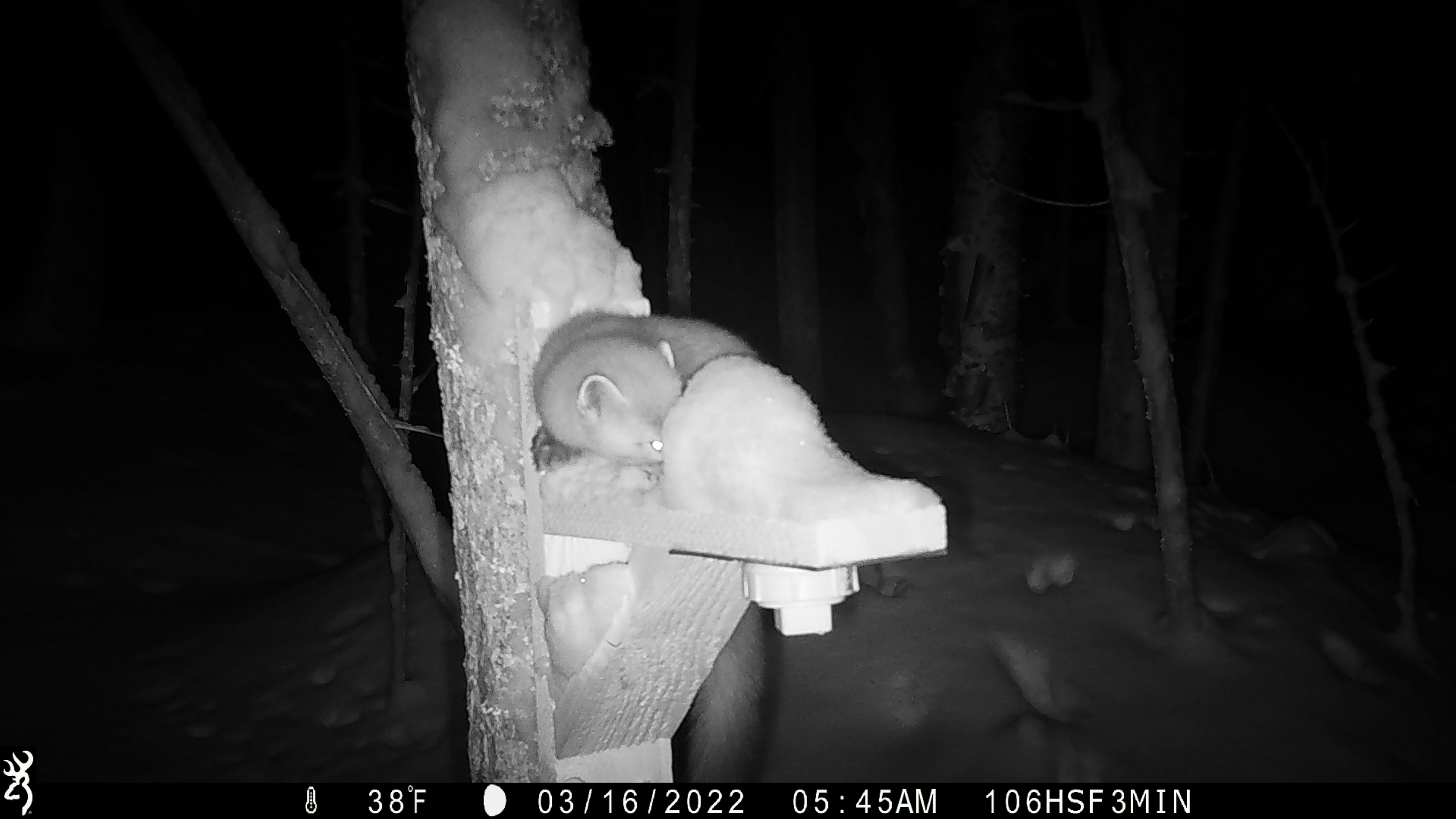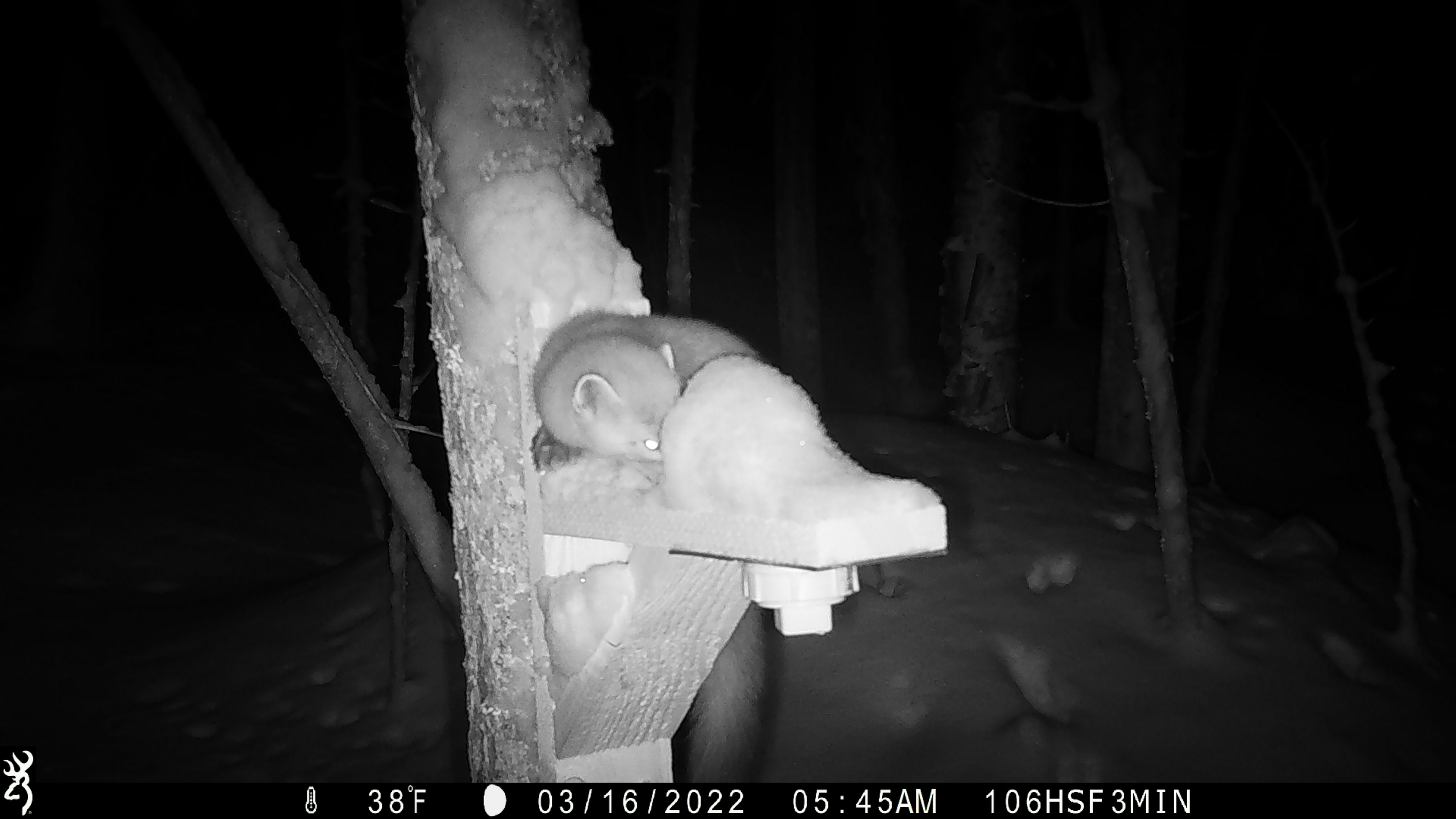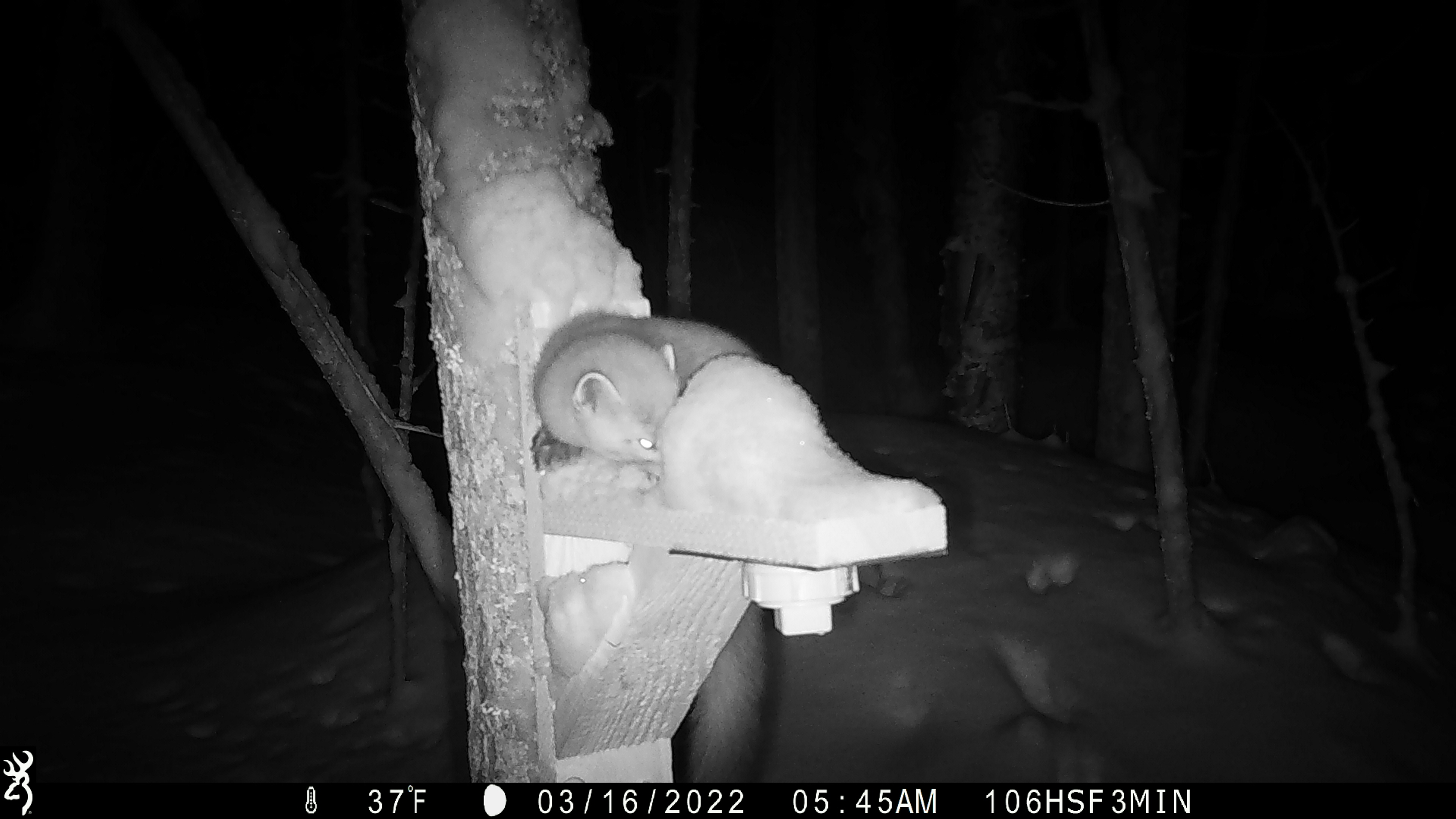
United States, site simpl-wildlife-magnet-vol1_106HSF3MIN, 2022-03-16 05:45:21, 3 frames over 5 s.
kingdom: Animalia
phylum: Chordata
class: Mammalia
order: Carnivora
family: Mustelidae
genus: Martes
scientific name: Martes americana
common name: american marten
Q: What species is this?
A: American marten (Martes americana).